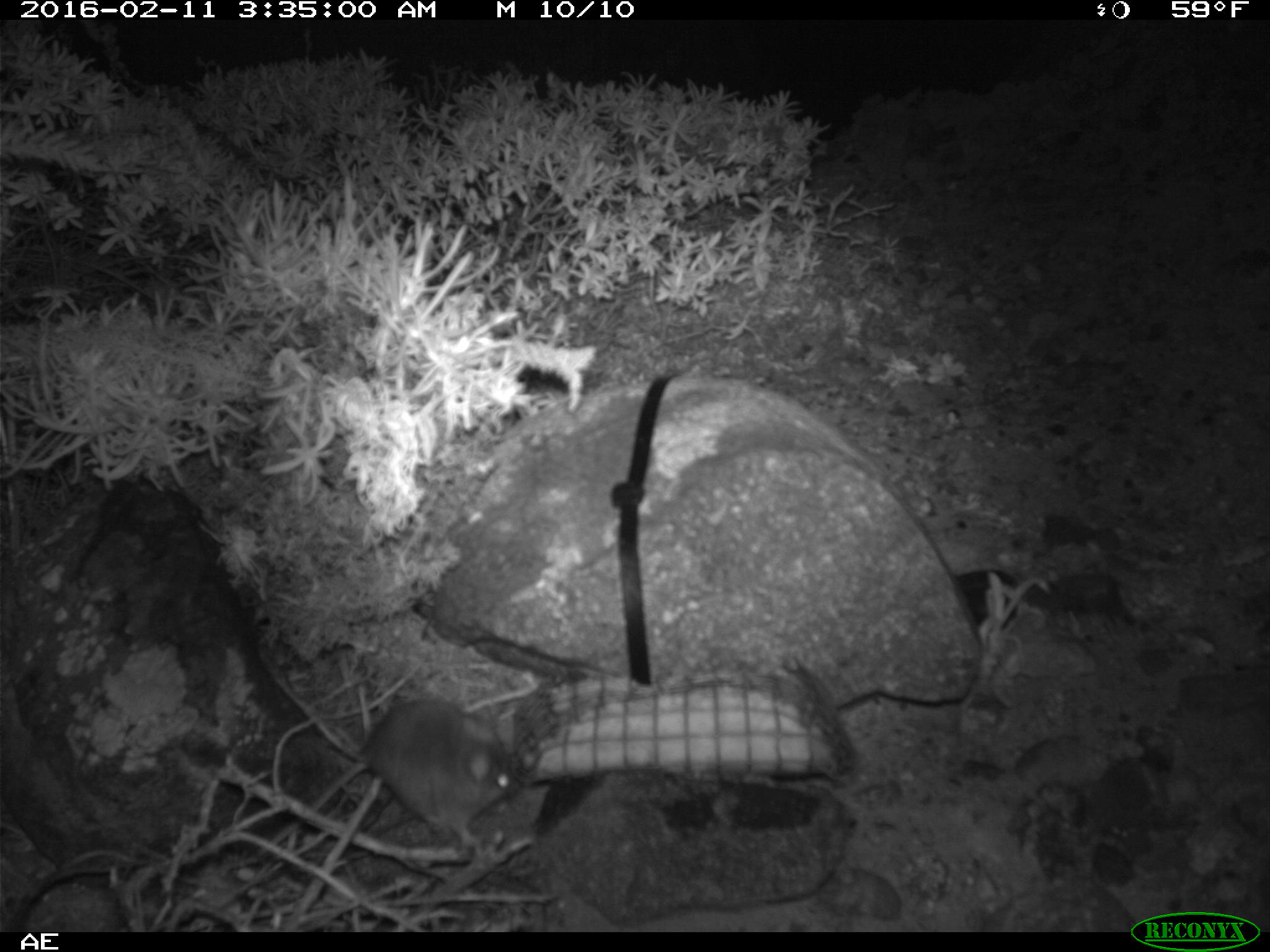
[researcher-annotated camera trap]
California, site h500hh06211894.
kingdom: Animalia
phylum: Chordata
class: Mammalia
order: Rodentia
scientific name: Rodentia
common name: rodent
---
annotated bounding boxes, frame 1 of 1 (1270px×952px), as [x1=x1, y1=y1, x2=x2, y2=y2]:
rodent: [x1=256, y1=651, x2=518, y2=849]